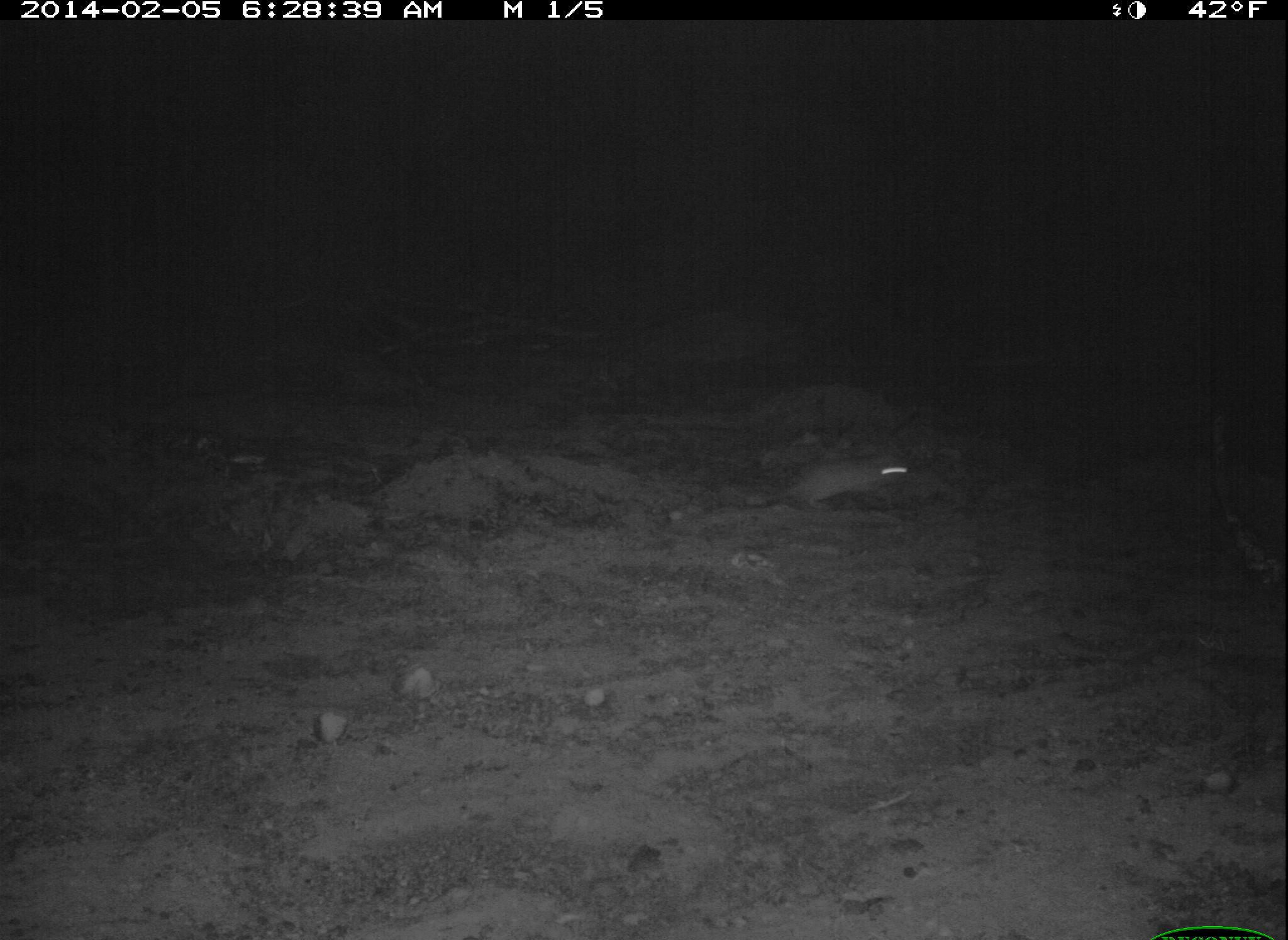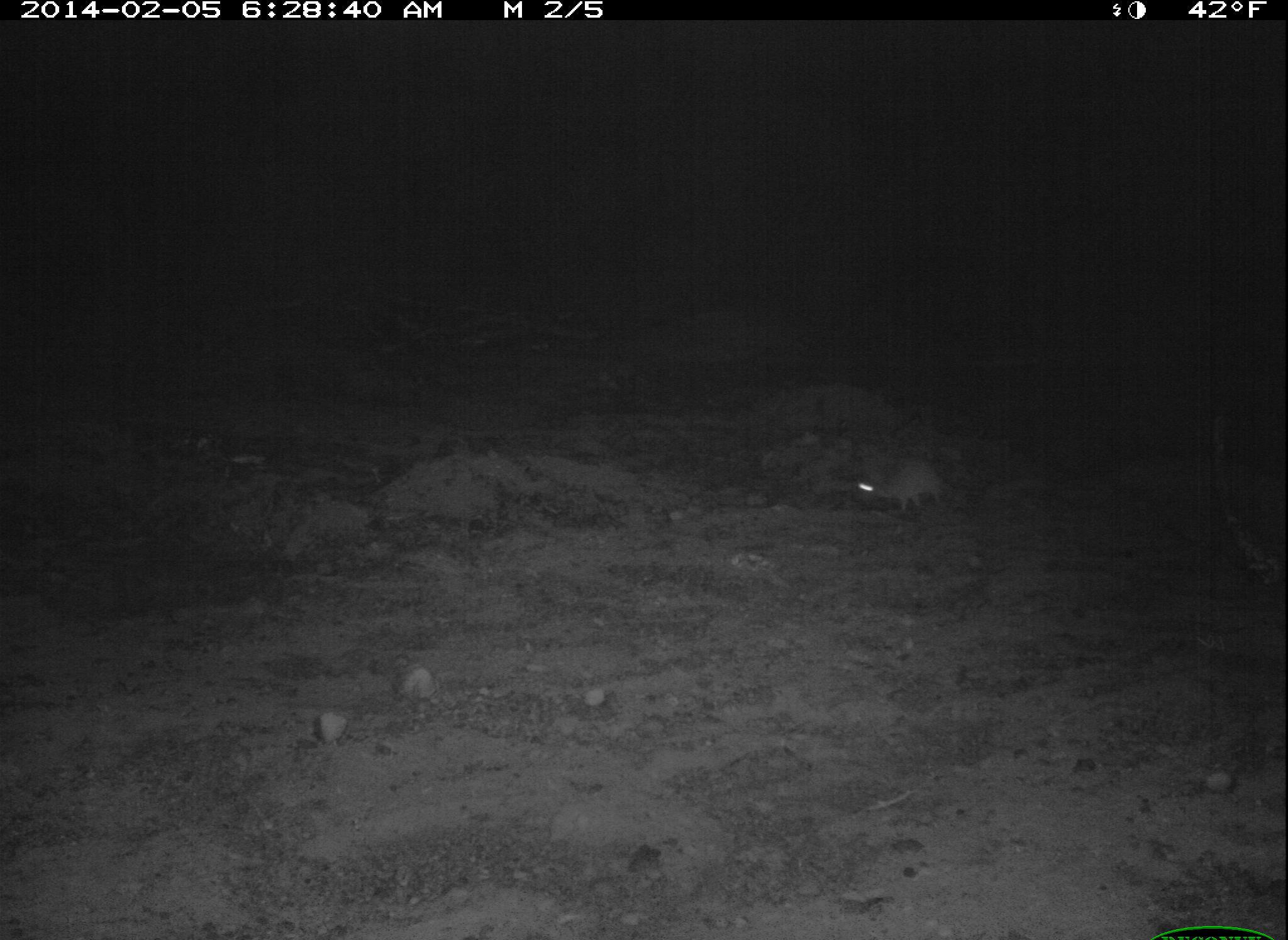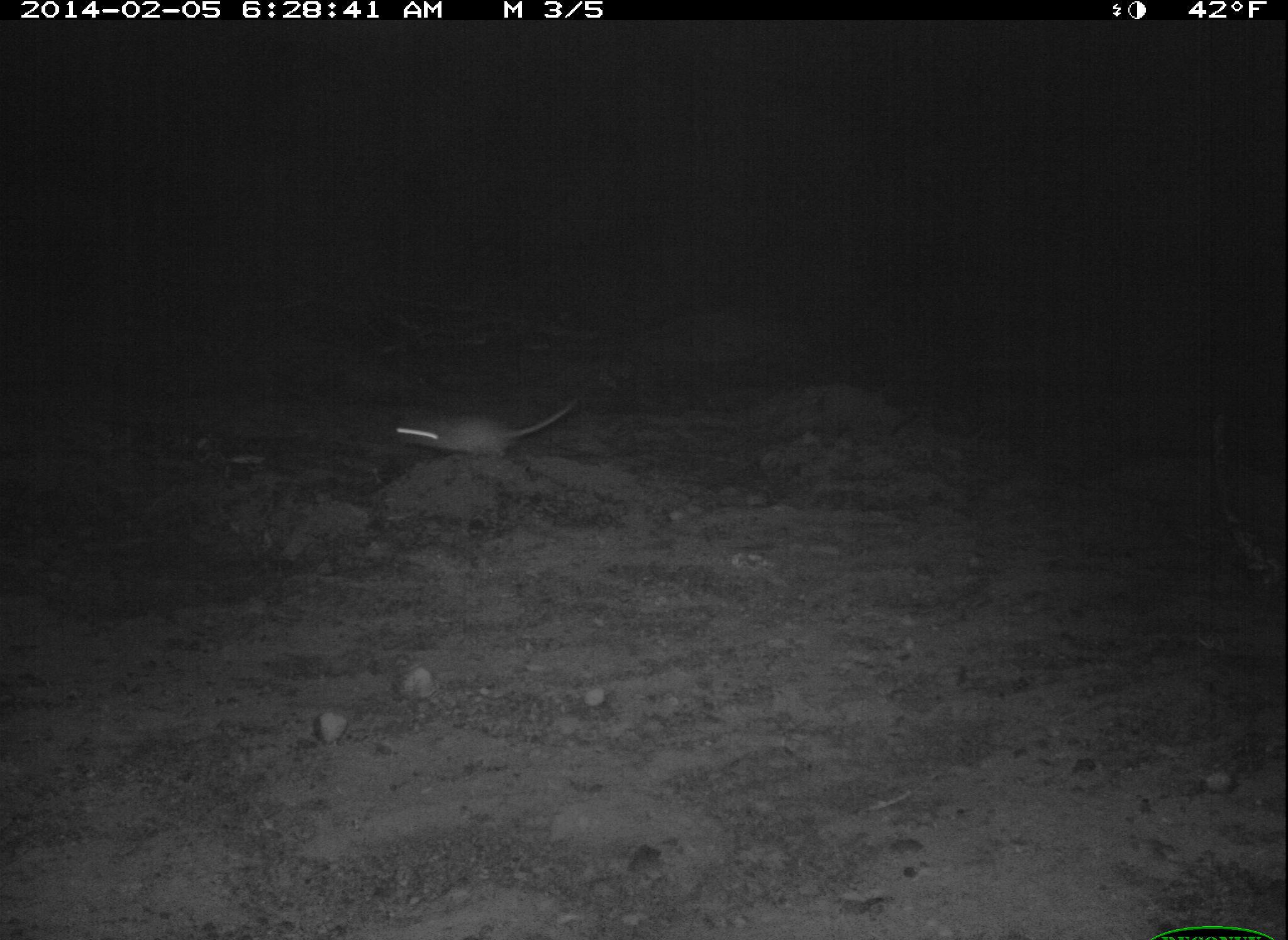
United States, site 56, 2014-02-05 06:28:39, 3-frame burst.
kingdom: Animalia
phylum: Chordata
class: Mammalia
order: Rodentia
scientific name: Rodentia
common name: rodent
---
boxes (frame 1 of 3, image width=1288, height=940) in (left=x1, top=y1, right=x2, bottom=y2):
rodent: (left=741, top=457, right=910, bottom=512)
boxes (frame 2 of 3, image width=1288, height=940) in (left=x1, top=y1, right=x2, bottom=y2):
rodent: (left=847, top=460, right=1002, bottom=517)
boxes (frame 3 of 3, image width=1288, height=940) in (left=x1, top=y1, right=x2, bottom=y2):
rodent: (left=394, top=394, right=587, bottom=462)